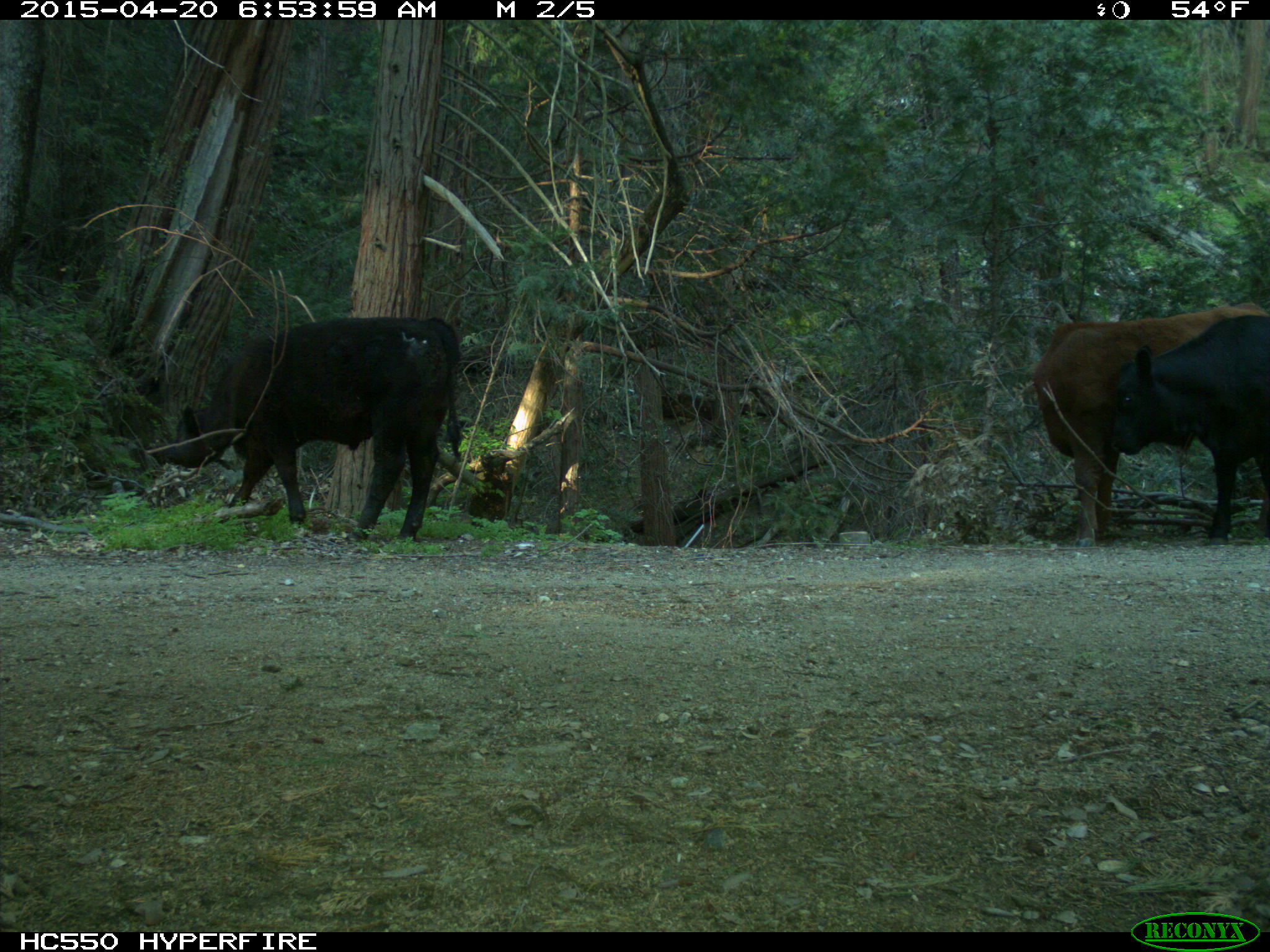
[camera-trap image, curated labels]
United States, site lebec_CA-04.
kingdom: Animalia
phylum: Chordata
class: Mammalia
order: Artiodactyla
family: Bovidae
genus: Bos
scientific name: Bos taurus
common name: domestic cow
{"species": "Bos taurus (domestic cow)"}